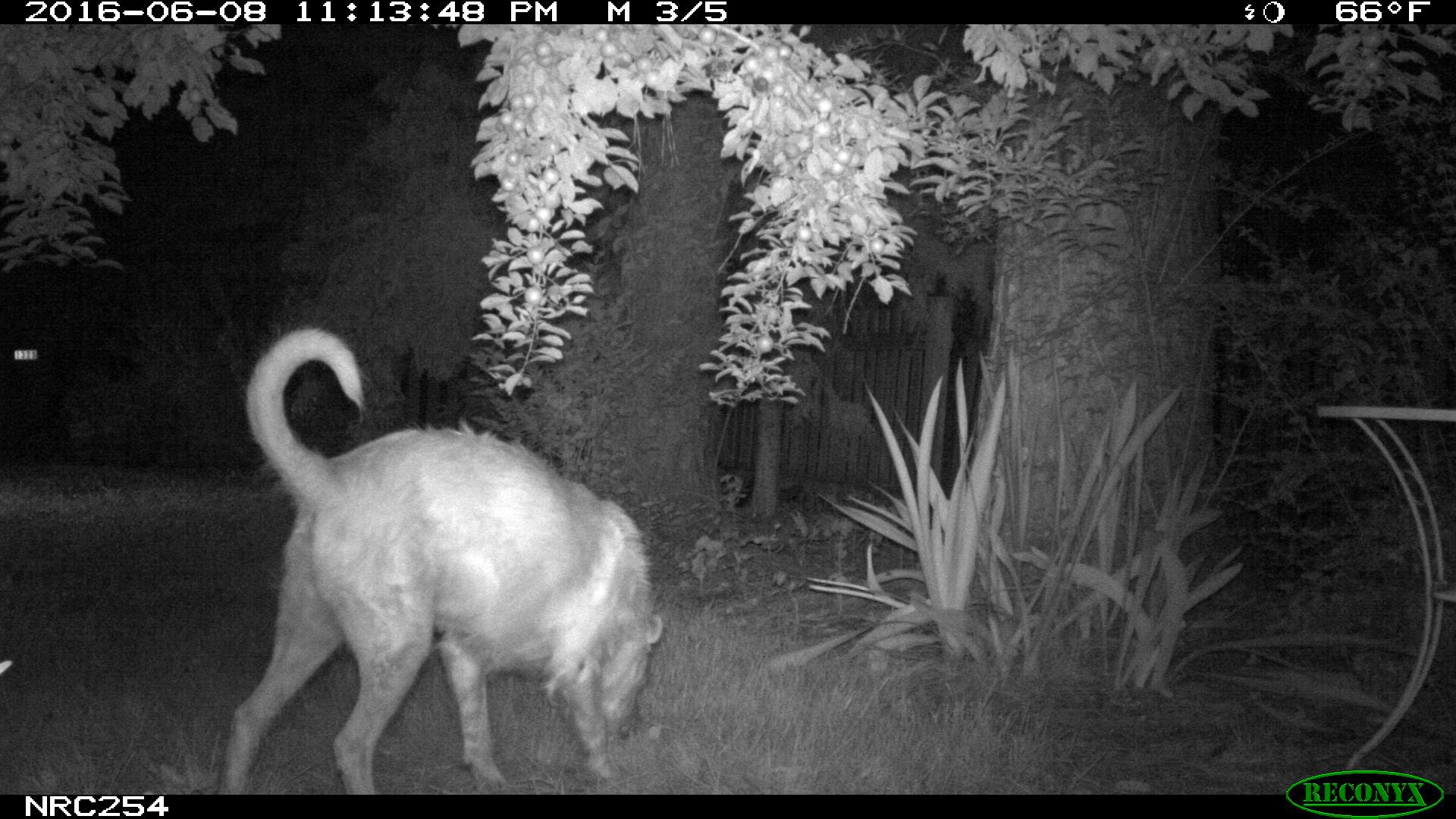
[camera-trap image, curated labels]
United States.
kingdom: Animalia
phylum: Chordata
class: Mammalia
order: Carnivora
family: Canidae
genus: Canis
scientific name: Canis familiaris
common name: domestic dog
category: Dog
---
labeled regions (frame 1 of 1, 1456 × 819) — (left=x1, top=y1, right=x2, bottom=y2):
Dog: (left=214, top=319, right=665, bottom=796)